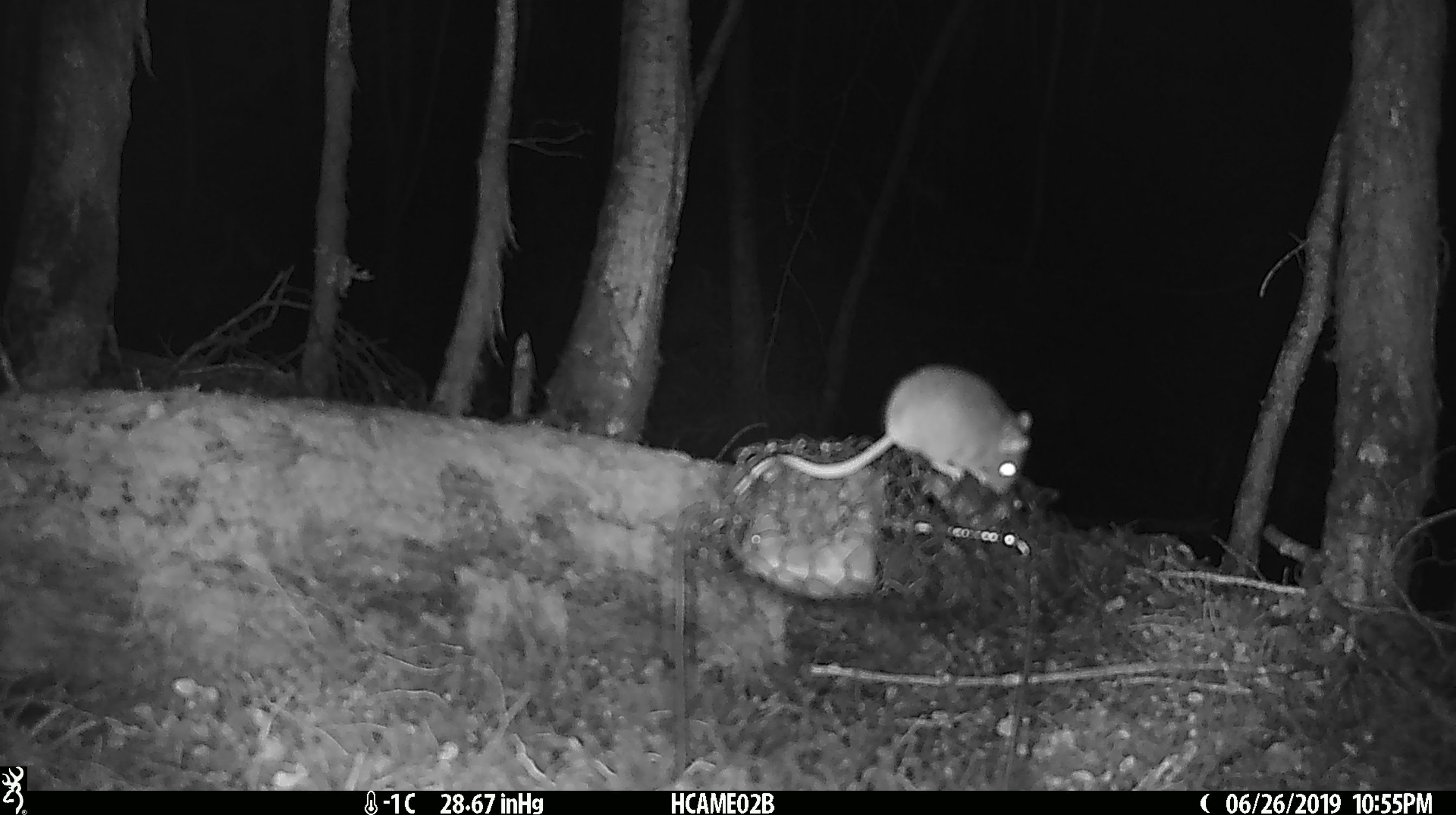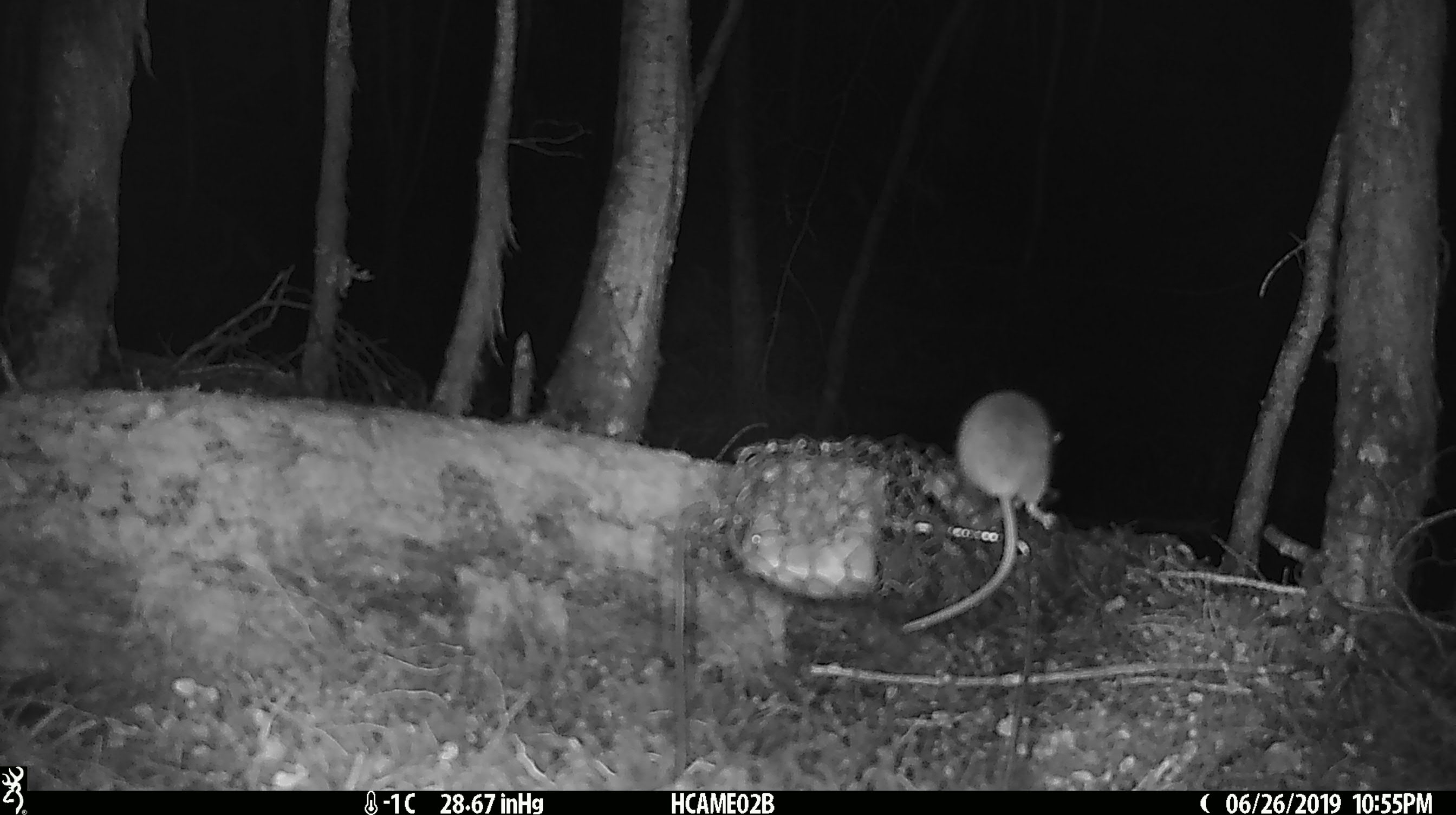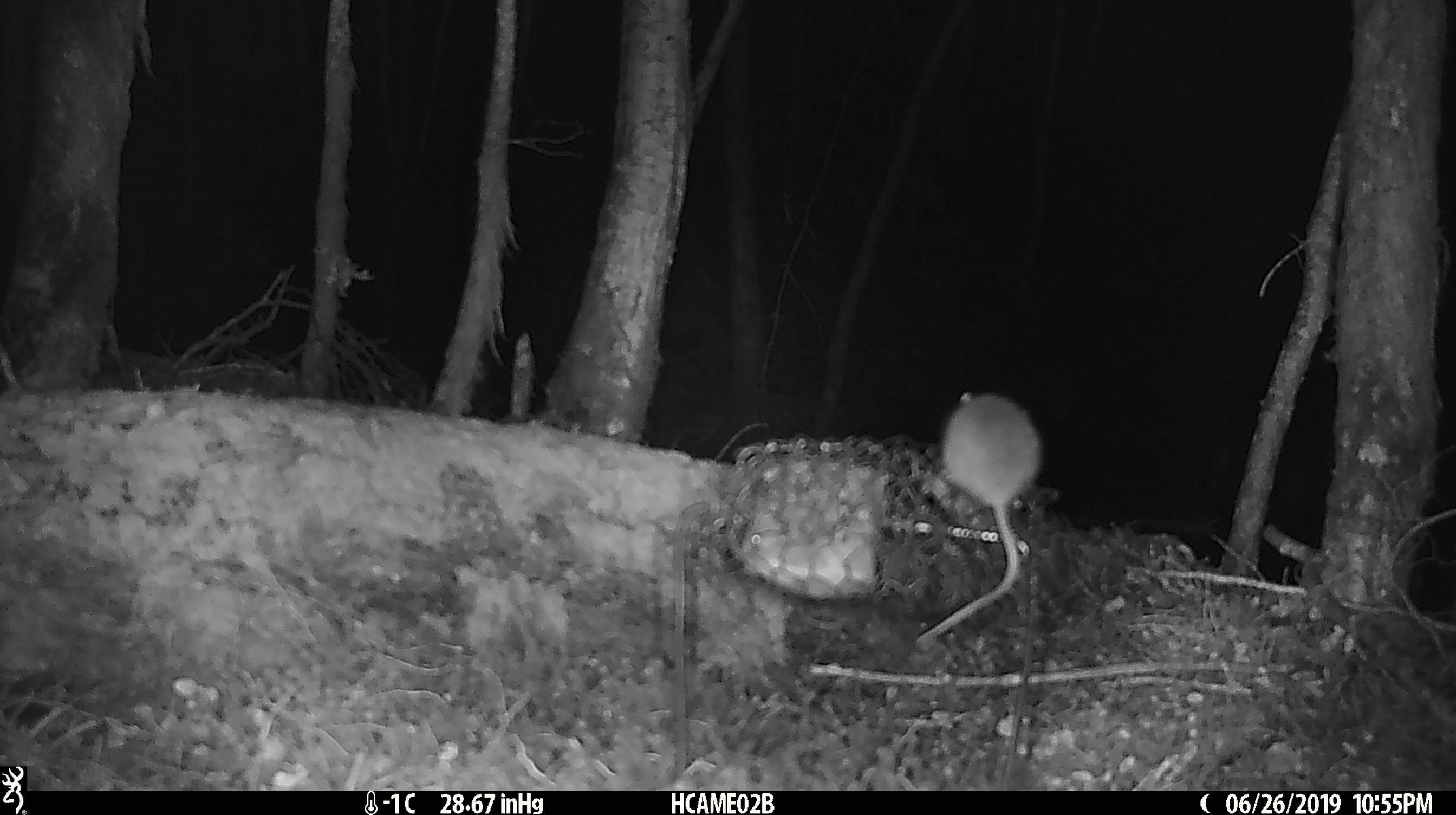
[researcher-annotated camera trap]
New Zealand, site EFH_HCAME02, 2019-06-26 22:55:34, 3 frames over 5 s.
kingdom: Animalia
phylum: Chordata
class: Mammalia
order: Rodentia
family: Muridae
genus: Mus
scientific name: Mus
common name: mouse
Mouse (Mus).